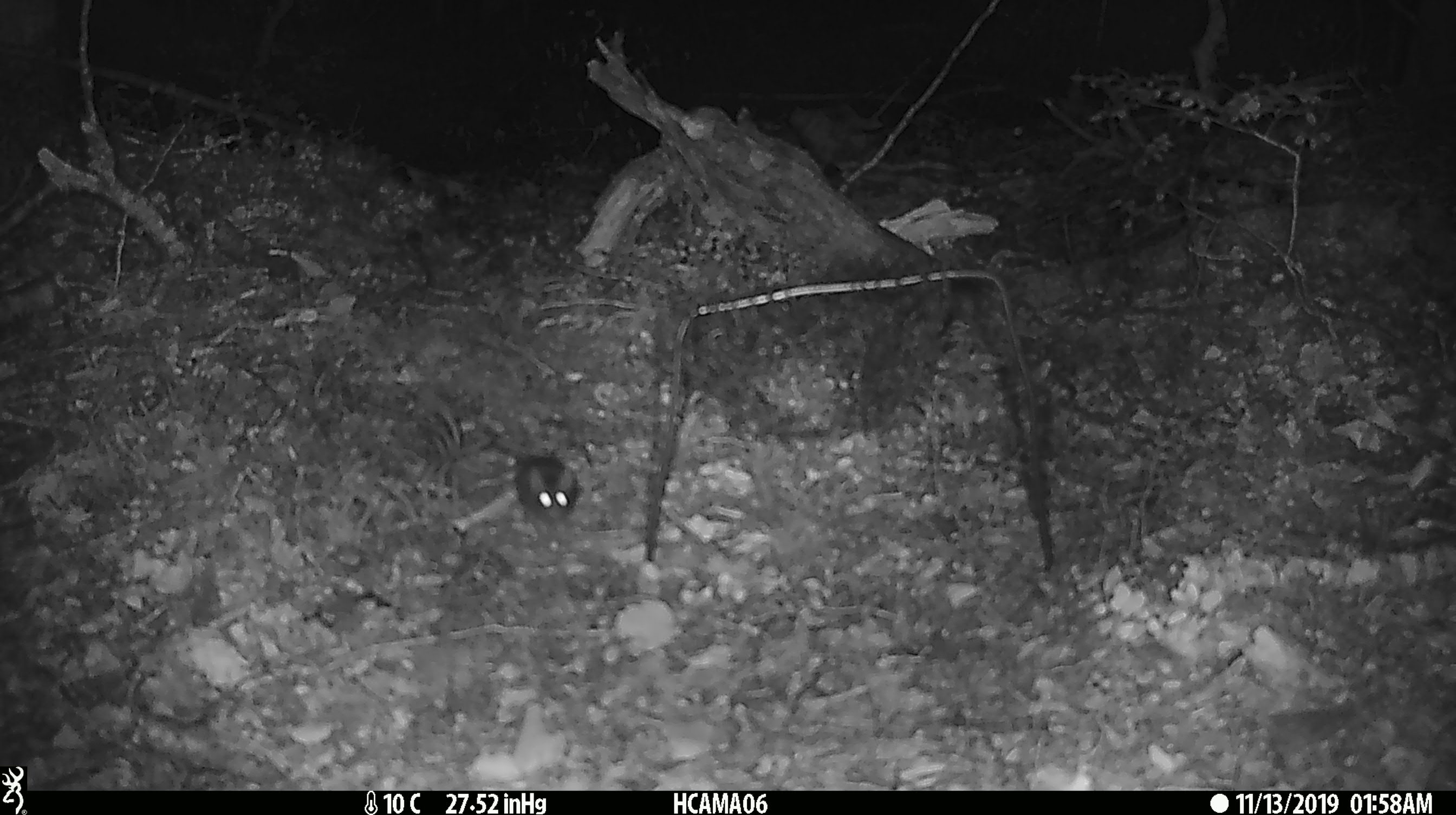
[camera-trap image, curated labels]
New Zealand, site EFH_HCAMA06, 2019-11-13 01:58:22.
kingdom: Animalia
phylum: Chordata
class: Mammalia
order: Rodentia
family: Muridae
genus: Mus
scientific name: Mus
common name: mouse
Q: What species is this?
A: Mouse (Mus).